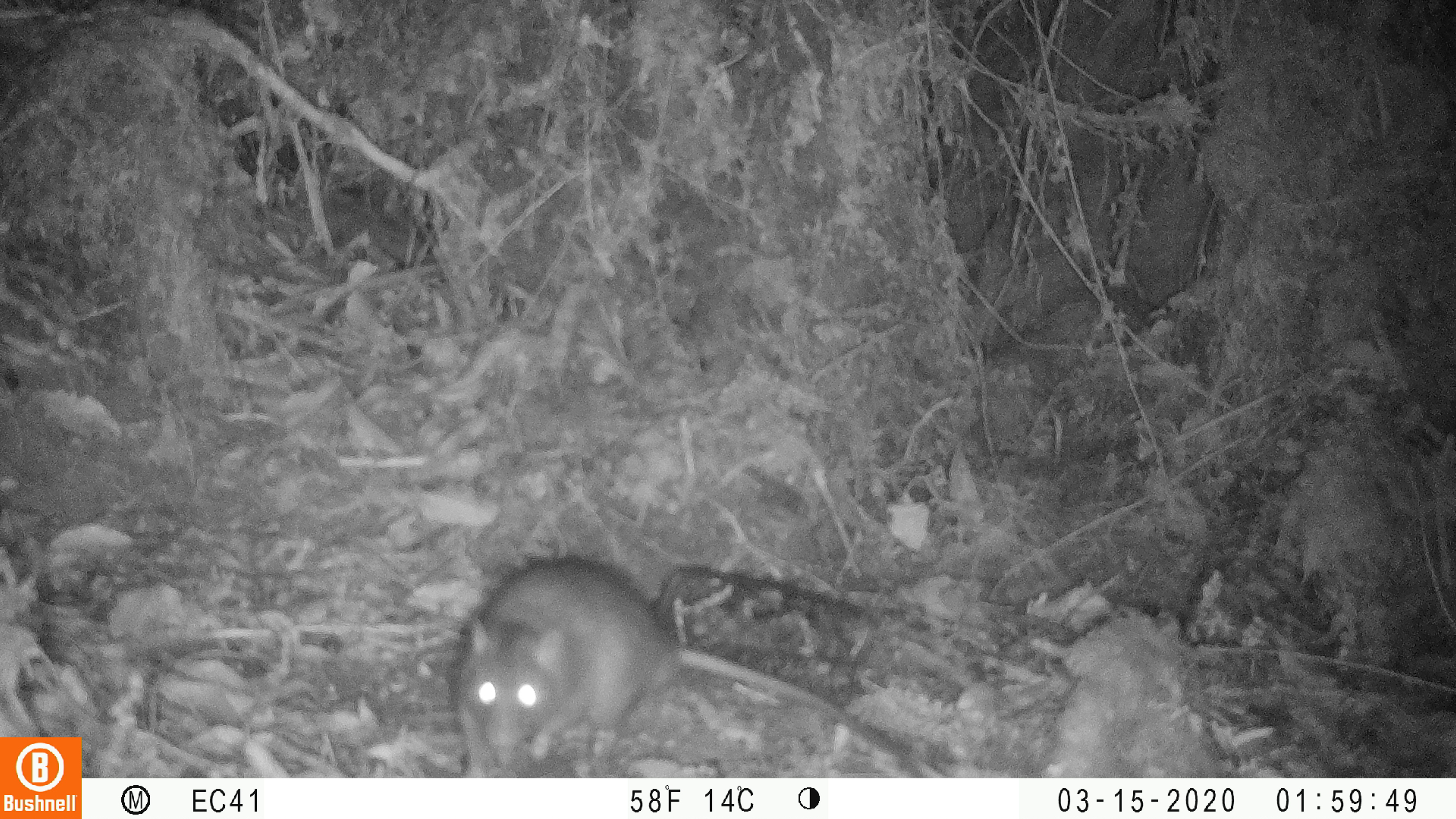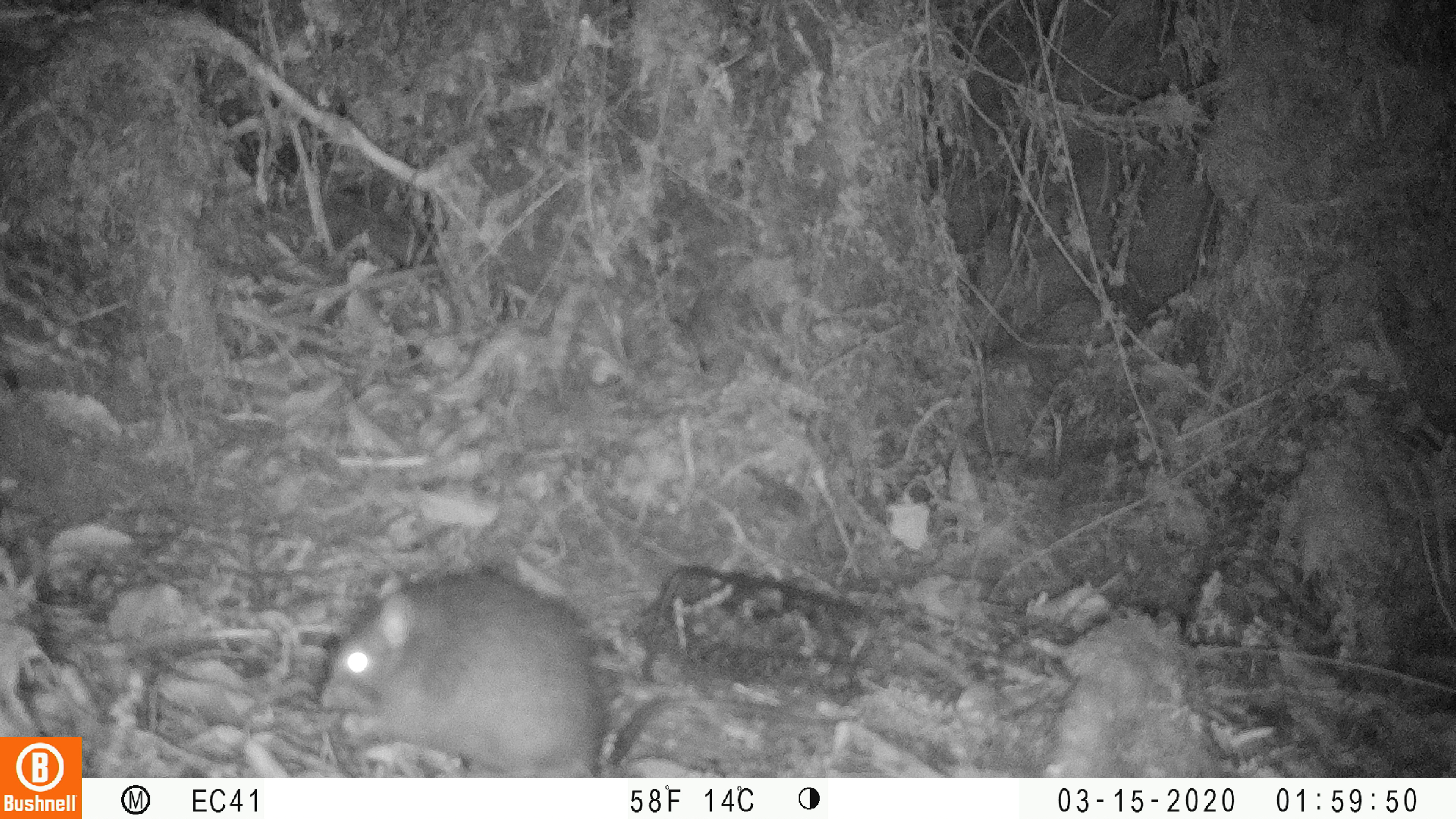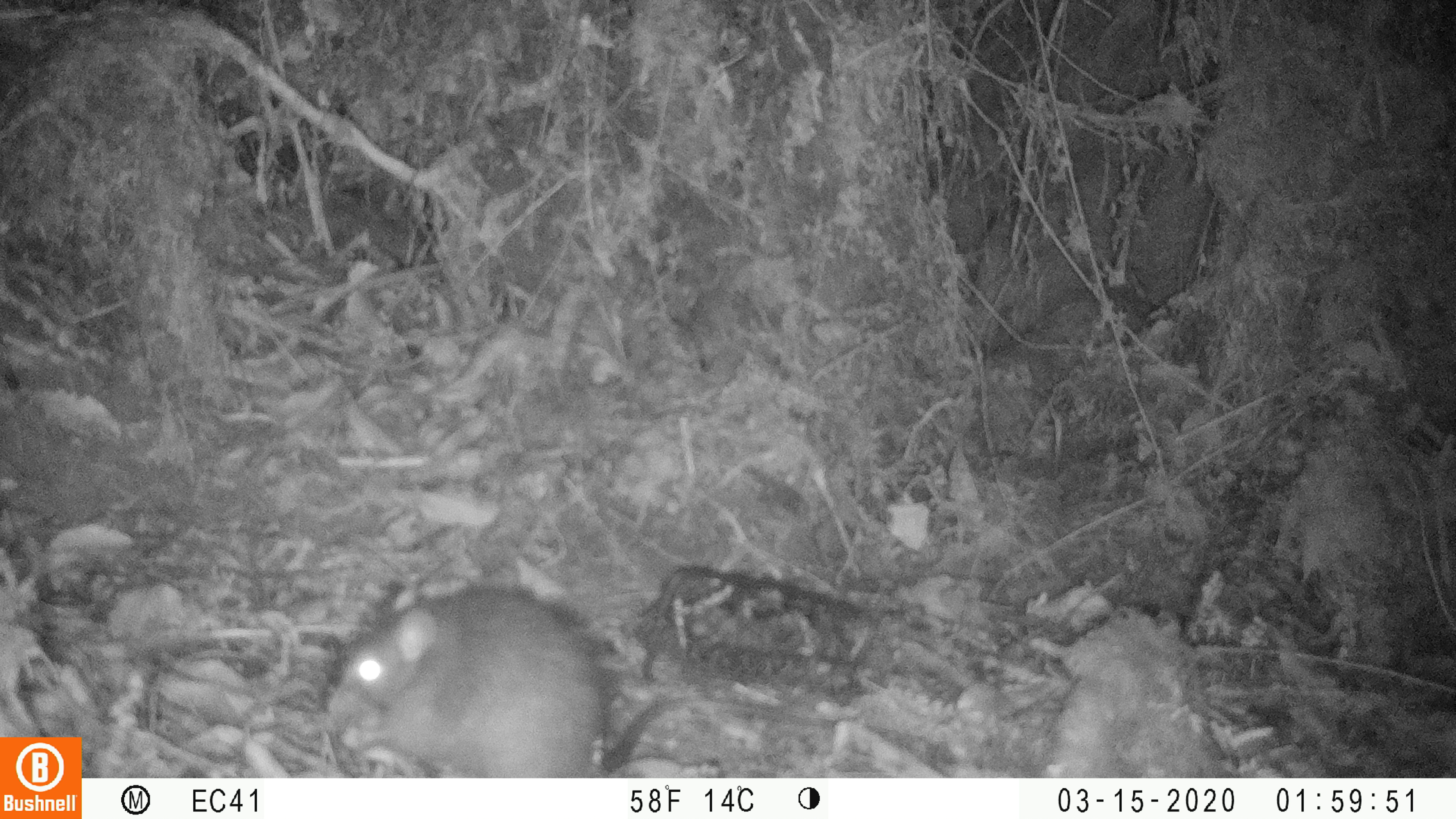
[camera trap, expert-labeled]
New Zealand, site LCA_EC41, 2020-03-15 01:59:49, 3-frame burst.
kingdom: Animalia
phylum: Chordata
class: Mammalia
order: Rodentia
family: Muridae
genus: Rattus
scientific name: Rattus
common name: rat